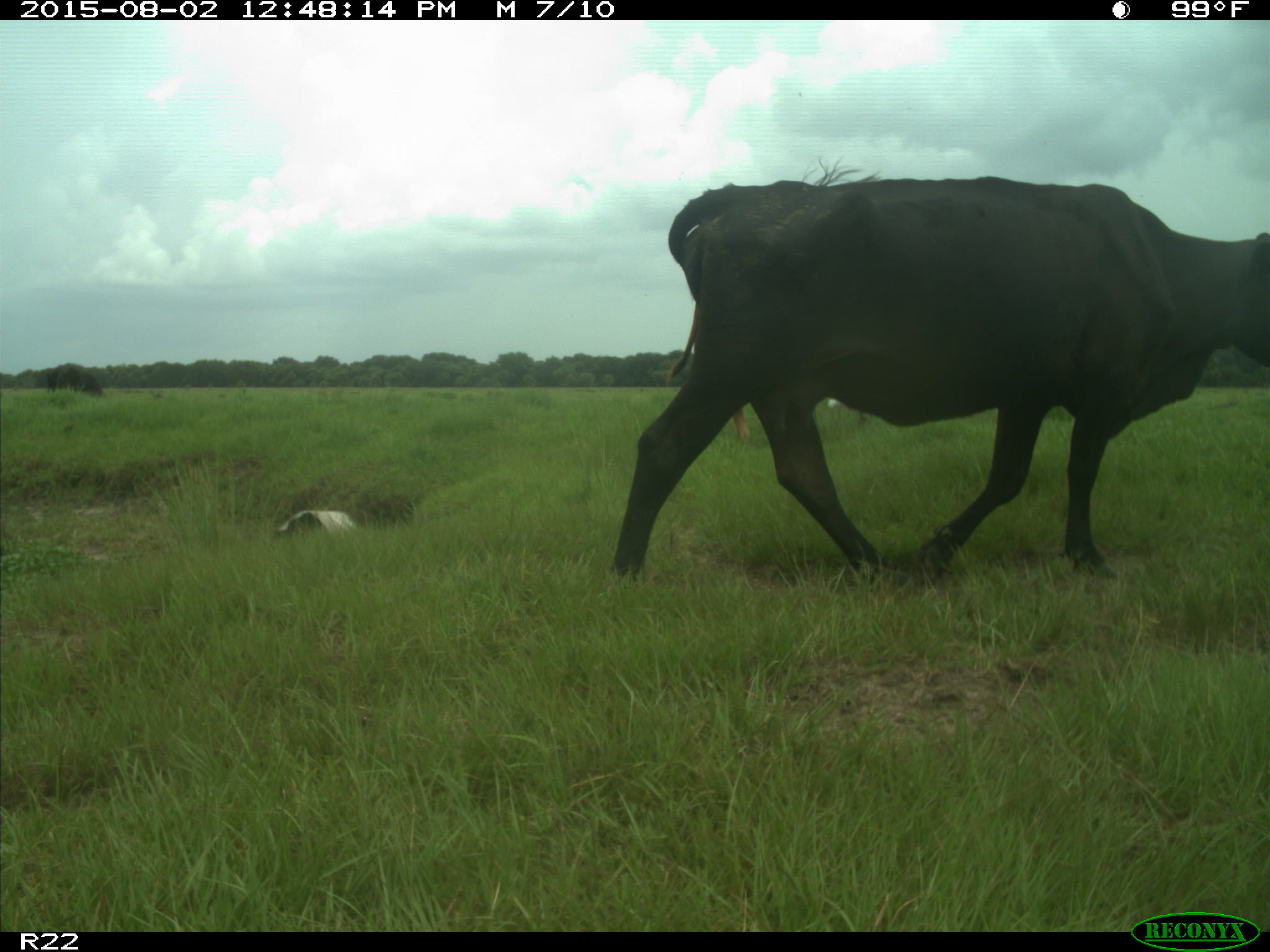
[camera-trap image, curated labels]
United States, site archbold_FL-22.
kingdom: Animalia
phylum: Chordata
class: Mammalia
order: Artiodactyla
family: Bovidae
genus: Bos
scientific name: Bos taurus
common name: domestic cow